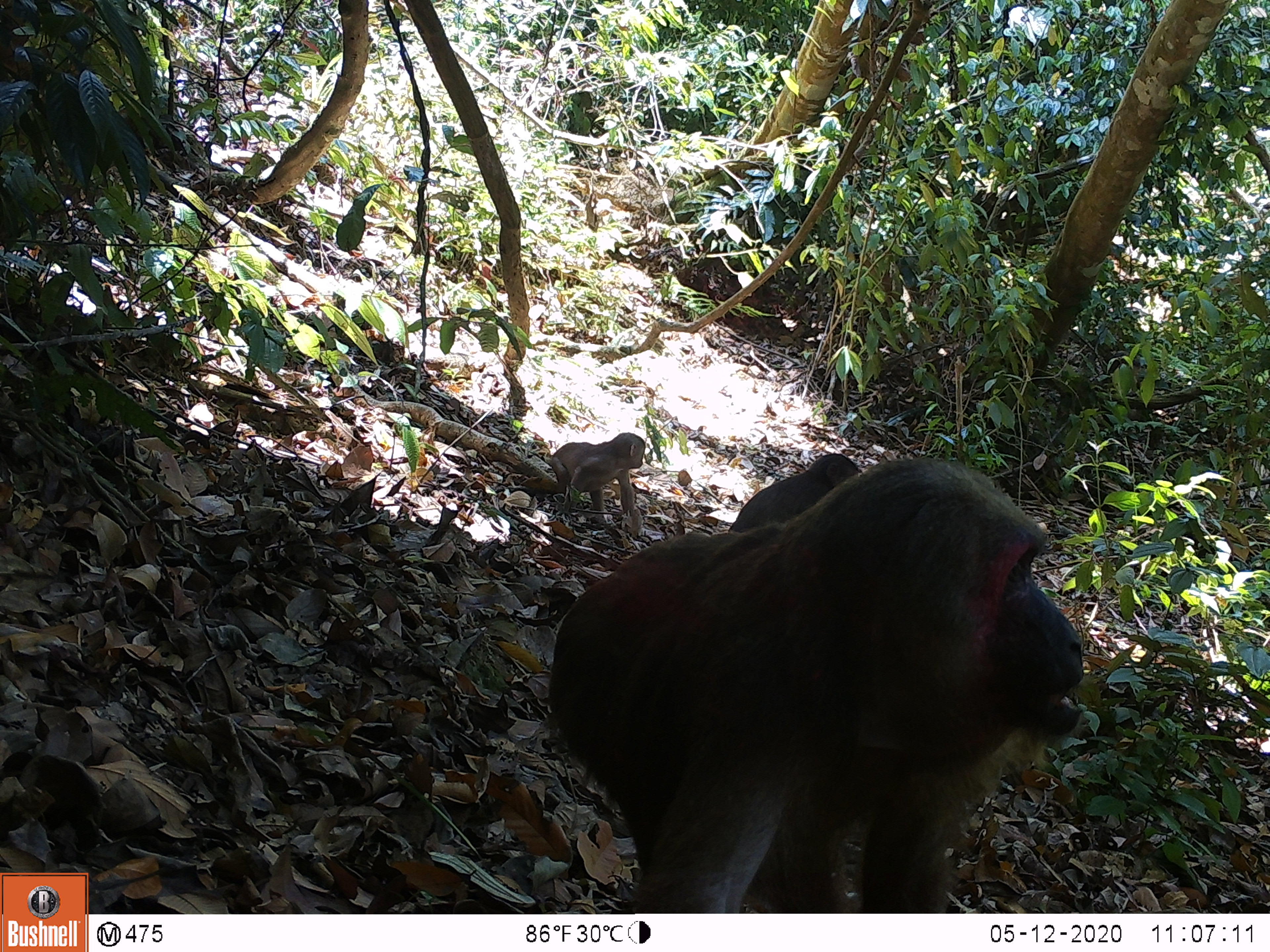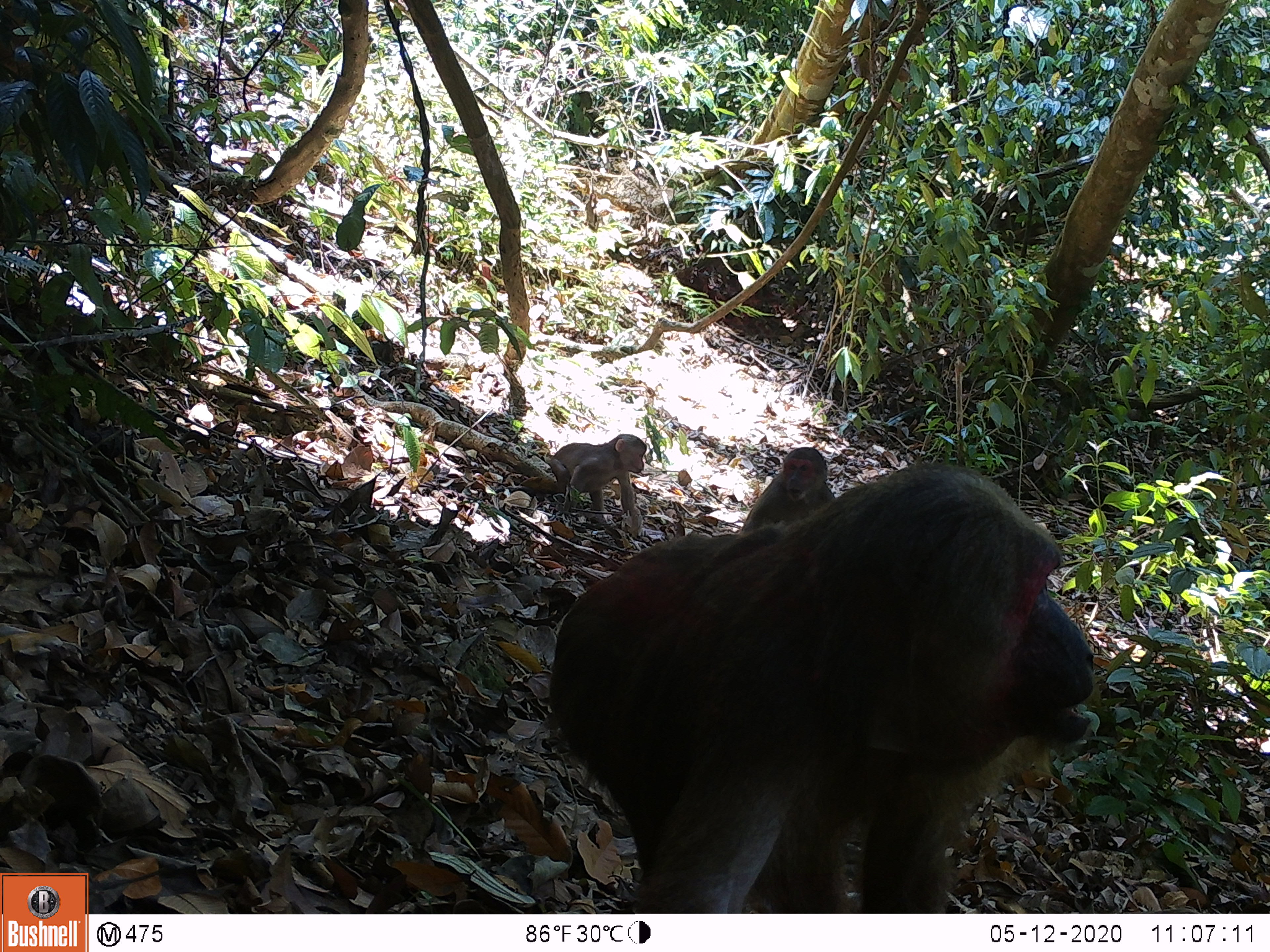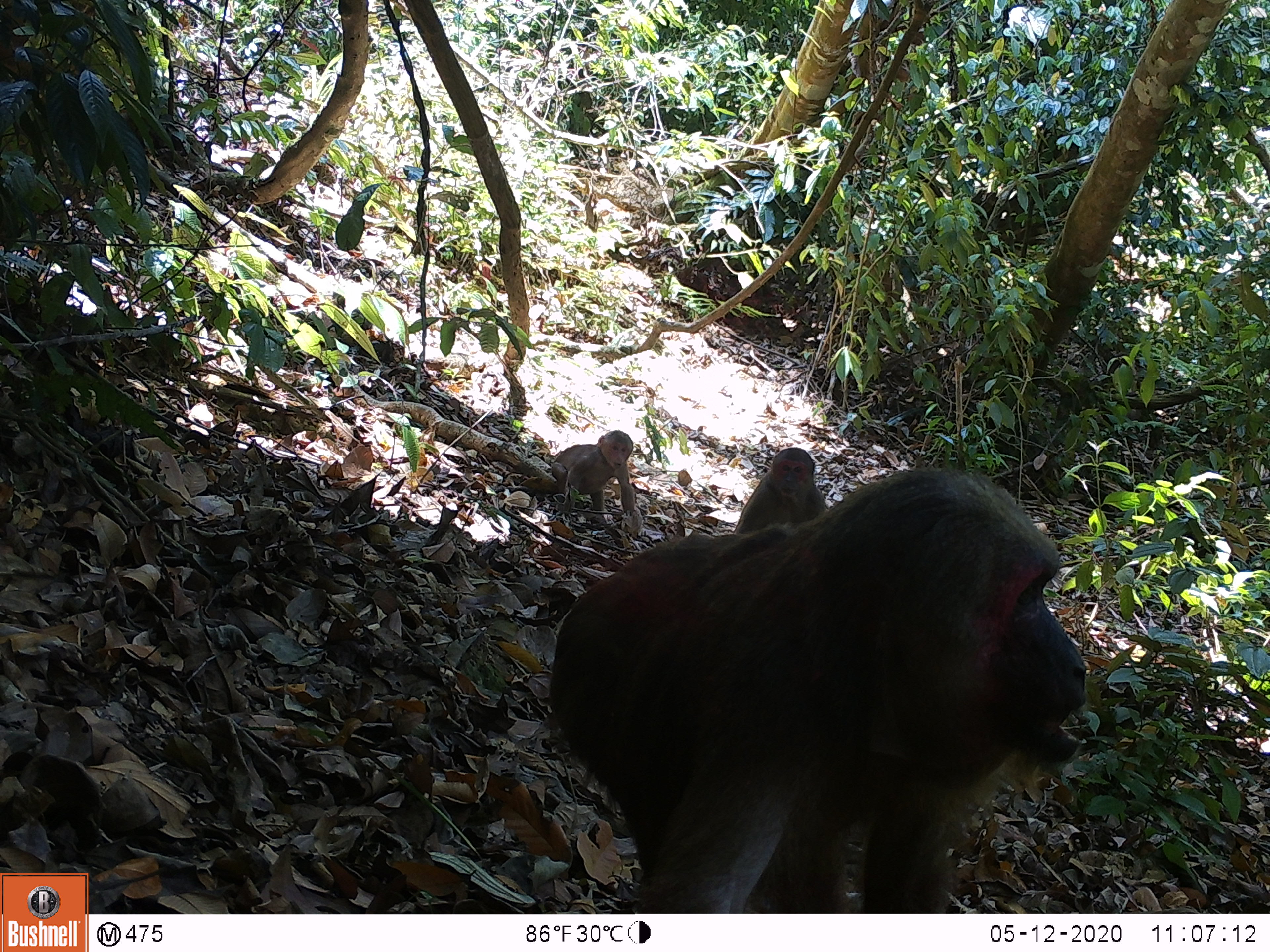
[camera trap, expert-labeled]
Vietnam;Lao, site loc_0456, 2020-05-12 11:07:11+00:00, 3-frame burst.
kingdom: Animalia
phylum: Chordata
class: Mammalia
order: Primates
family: Cercopithecidae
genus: Macaca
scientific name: Macaca arctoides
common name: stump-tailed macaque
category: stump tailed macaque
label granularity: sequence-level